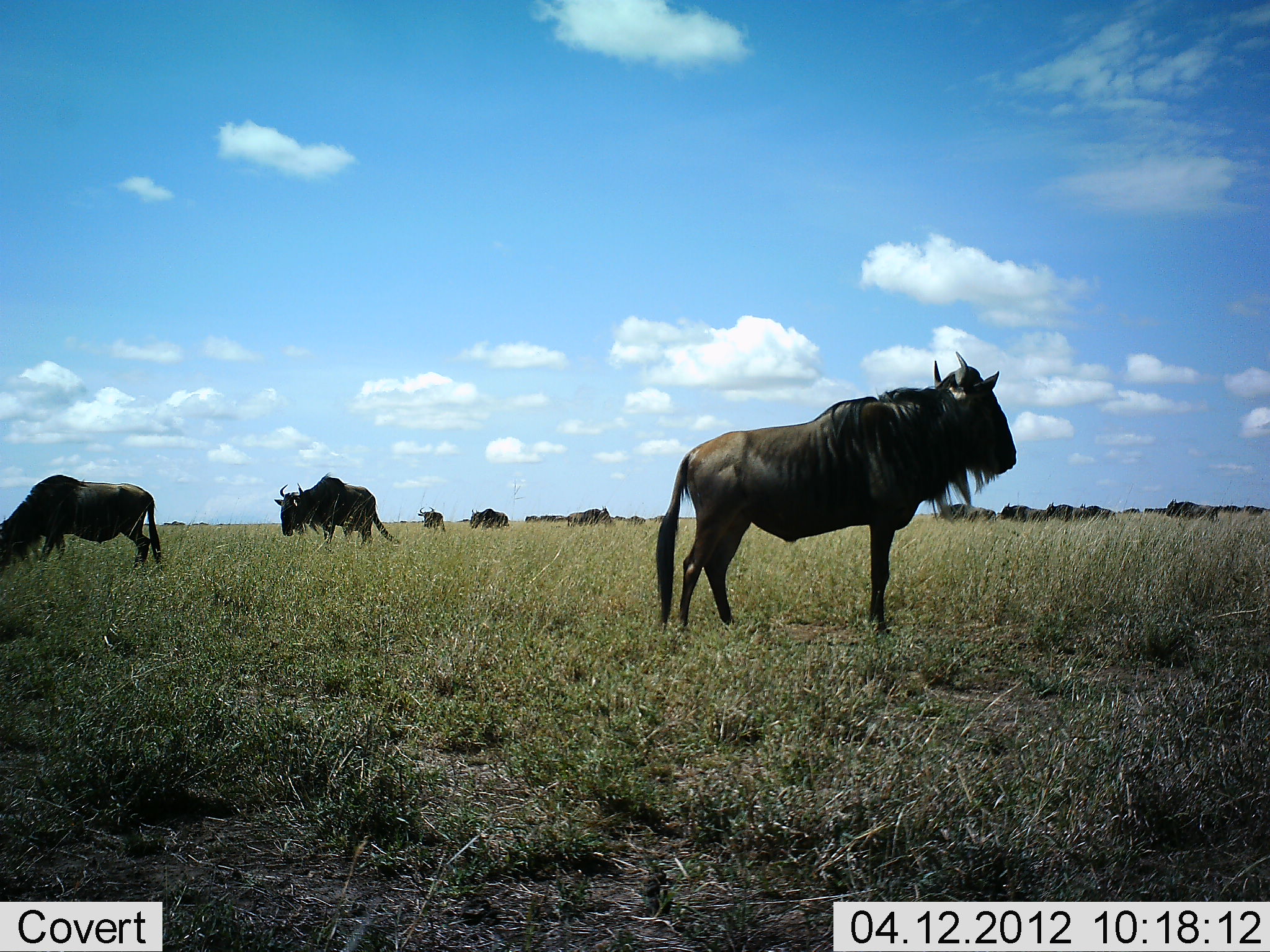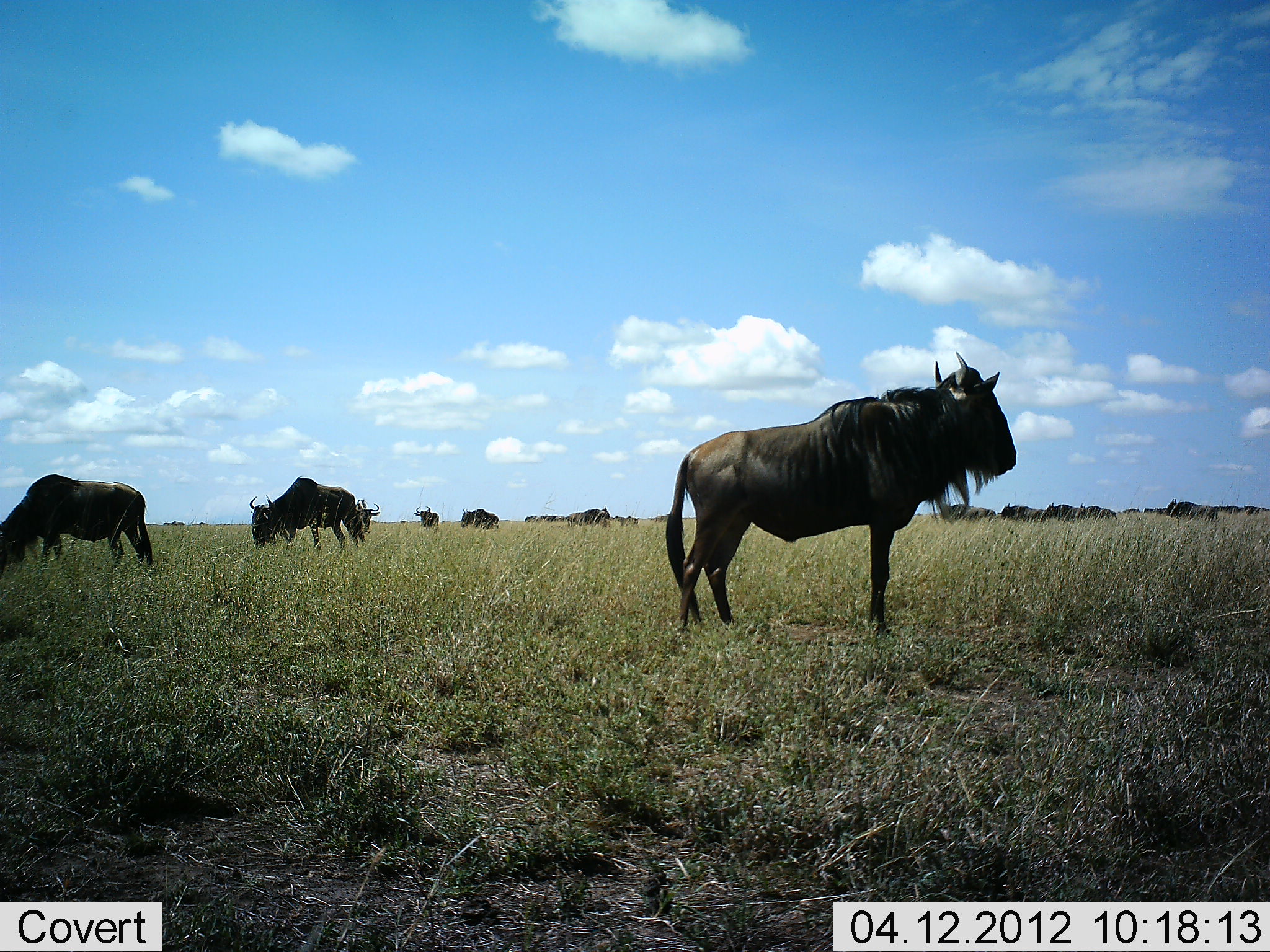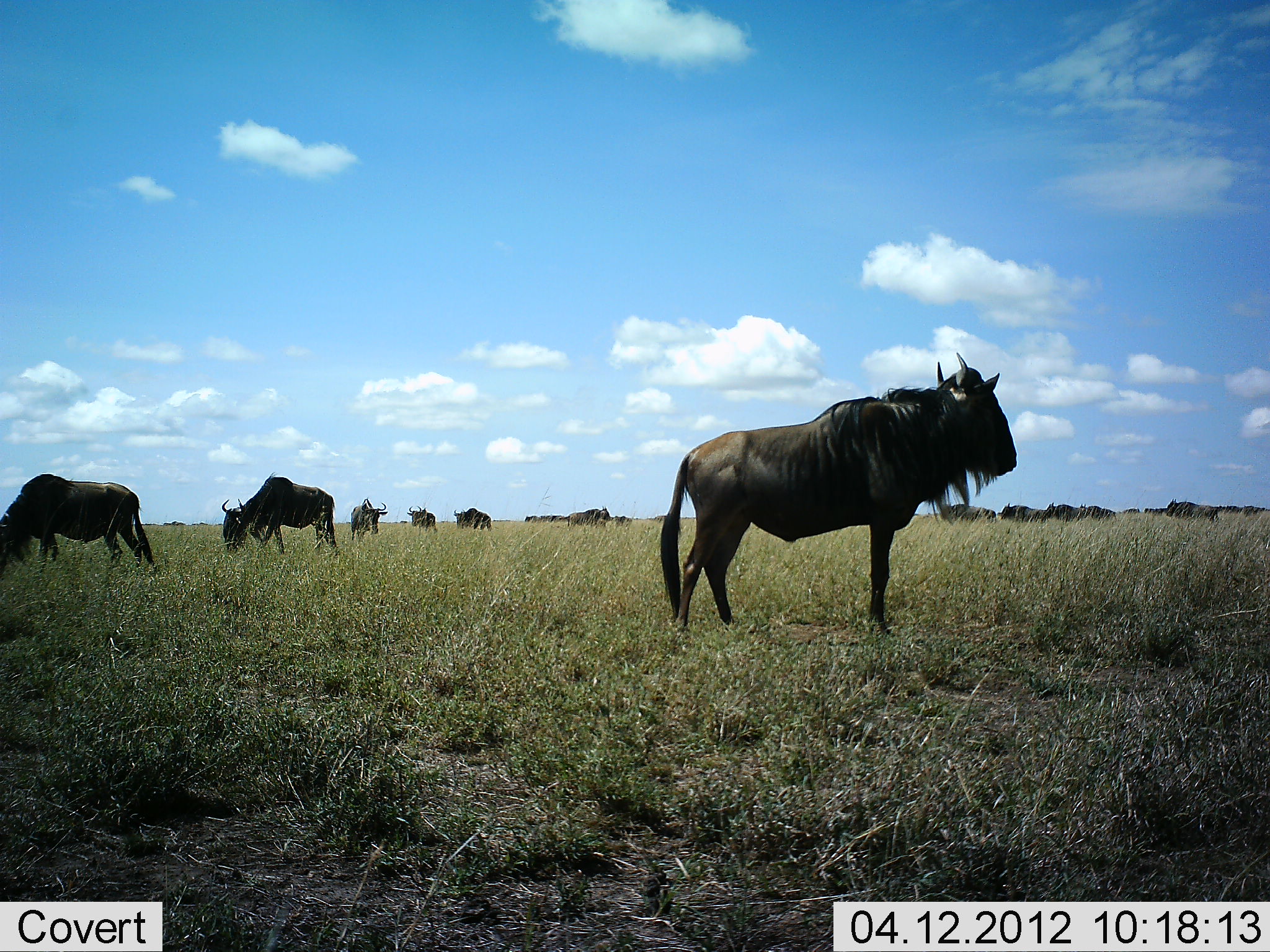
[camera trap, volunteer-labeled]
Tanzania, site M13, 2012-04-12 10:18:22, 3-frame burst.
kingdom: Animalia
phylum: Chordata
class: Mammalia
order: Artiodactyla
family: Bovidae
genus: Connochaetes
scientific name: Connochaetes taurinus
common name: blue wildebeest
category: wildebeest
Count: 11-50.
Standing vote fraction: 78%.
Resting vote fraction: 0%.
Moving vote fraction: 56%.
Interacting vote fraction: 0%.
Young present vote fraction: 0%.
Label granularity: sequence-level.